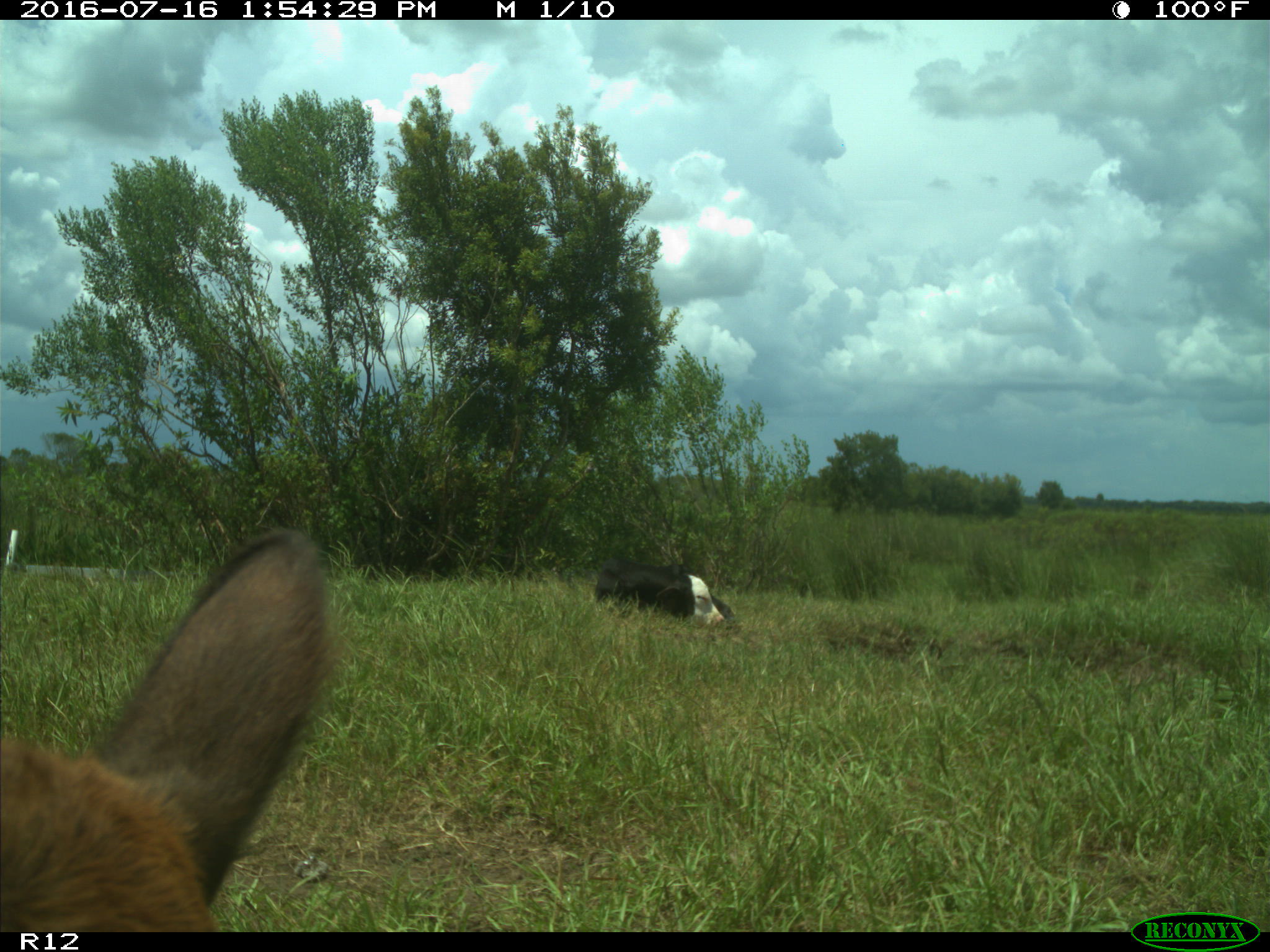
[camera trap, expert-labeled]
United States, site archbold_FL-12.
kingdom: Animalia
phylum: Chordata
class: Mammalia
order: Artiodactyla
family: Bovidae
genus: Bos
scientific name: Bos taurus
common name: domestic cow